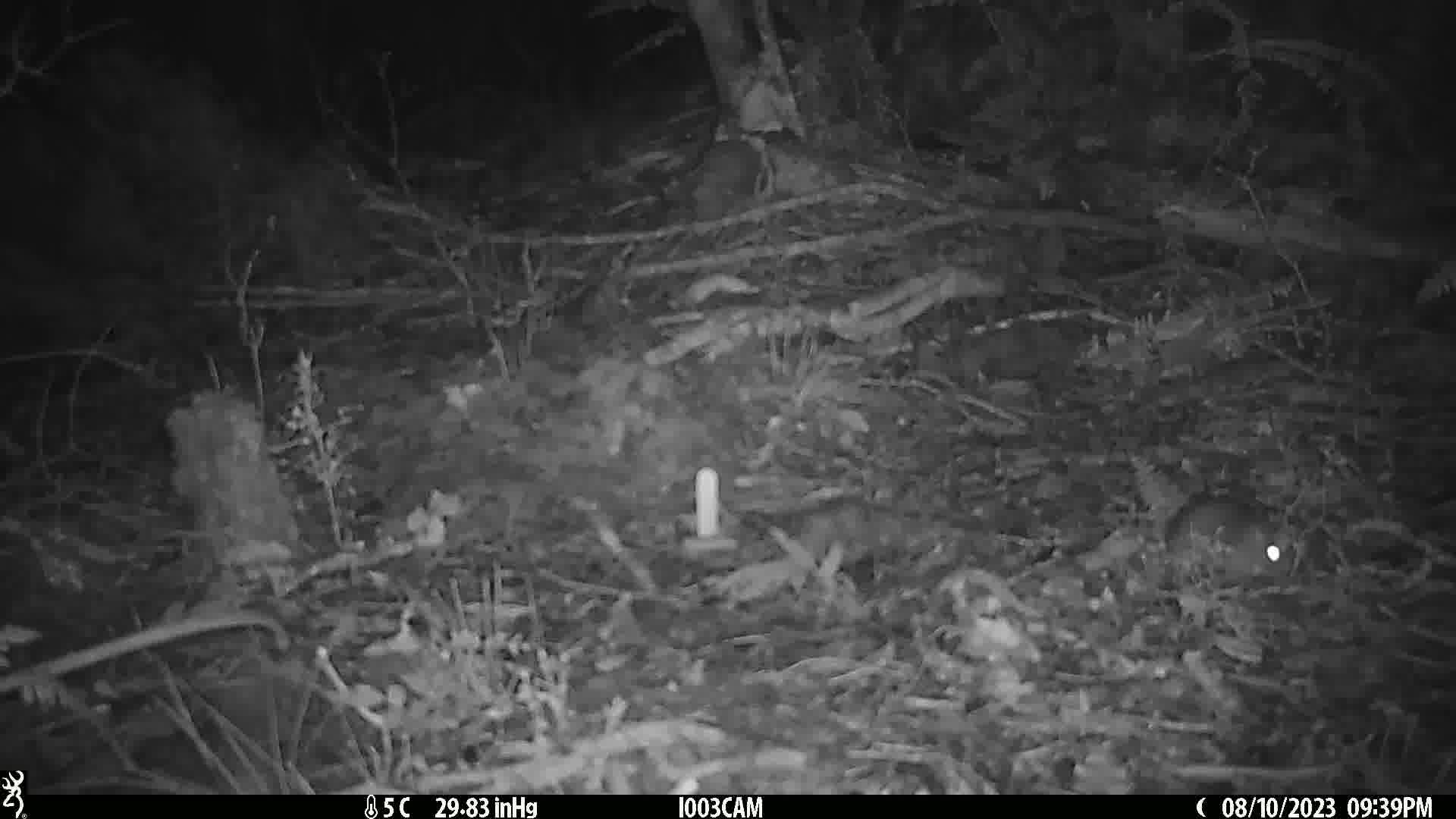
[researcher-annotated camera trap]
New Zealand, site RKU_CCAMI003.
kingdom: Animalia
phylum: Chordata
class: Mammalia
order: Rodentia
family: Muridae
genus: Rattus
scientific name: Rattus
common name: rat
Rat (Rattus).